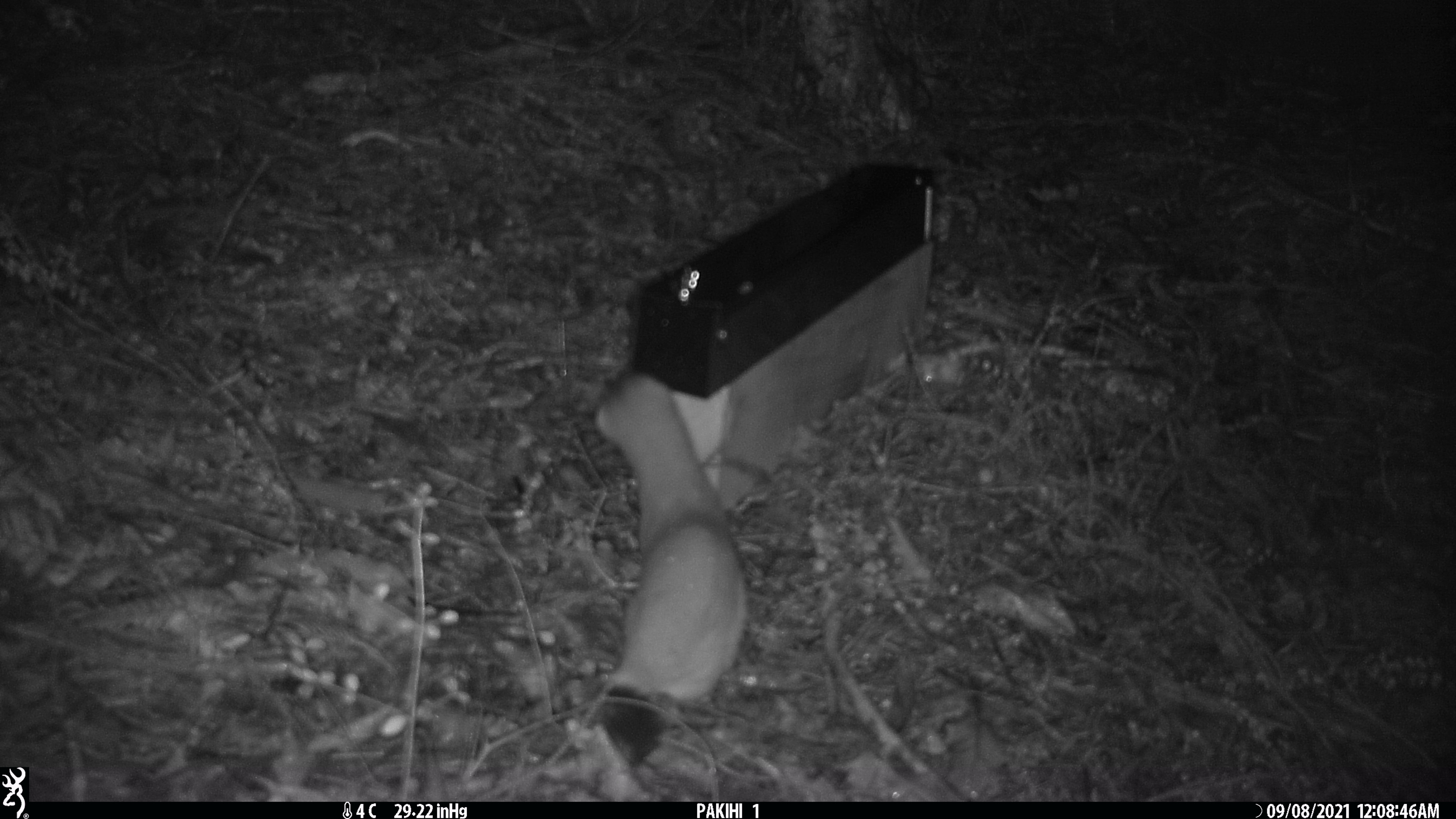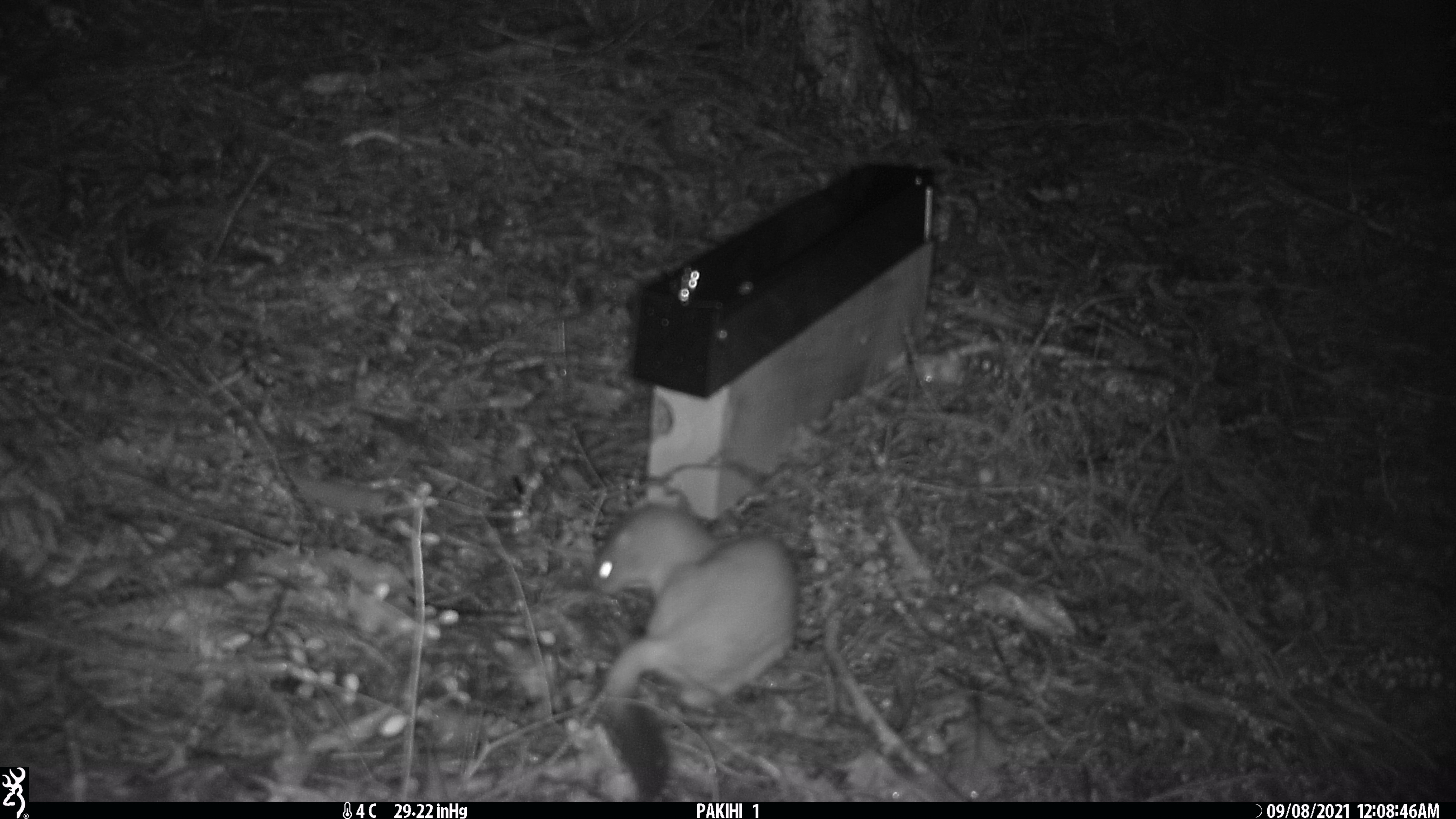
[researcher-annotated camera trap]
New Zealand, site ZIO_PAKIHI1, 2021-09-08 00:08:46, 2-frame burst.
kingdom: Animalia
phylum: Chordata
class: Mammalia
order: Carnivora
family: Mustelidae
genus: Mustela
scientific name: Mustela erminea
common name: stoat